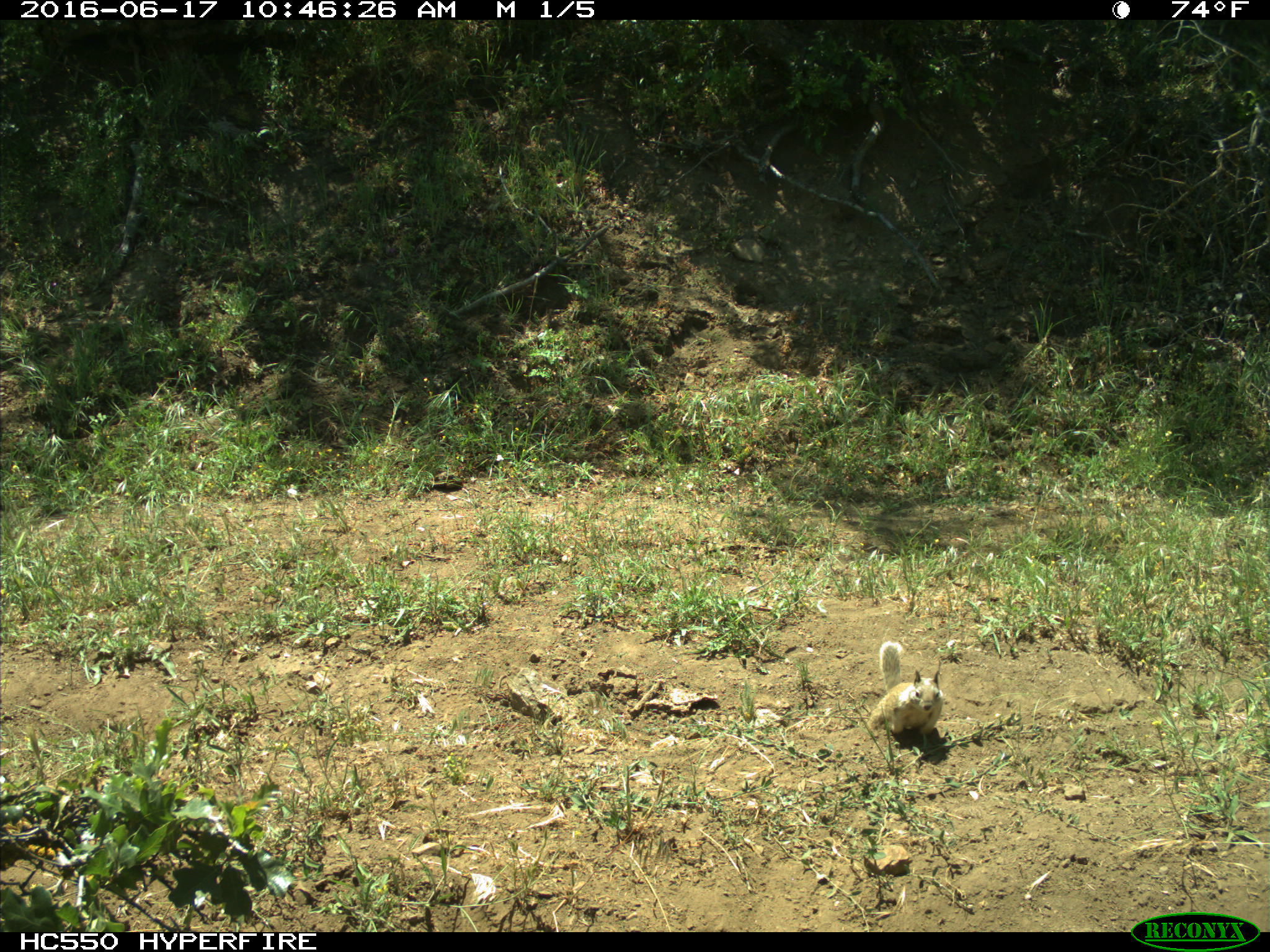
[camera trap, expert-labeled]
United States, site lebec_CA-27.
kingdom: Animalia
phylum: Chordata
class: Mammalia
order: Rodentia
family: Sciuridae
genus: Otospermophilus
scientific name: Otospermophilus beecheyi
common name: california ground squirrel